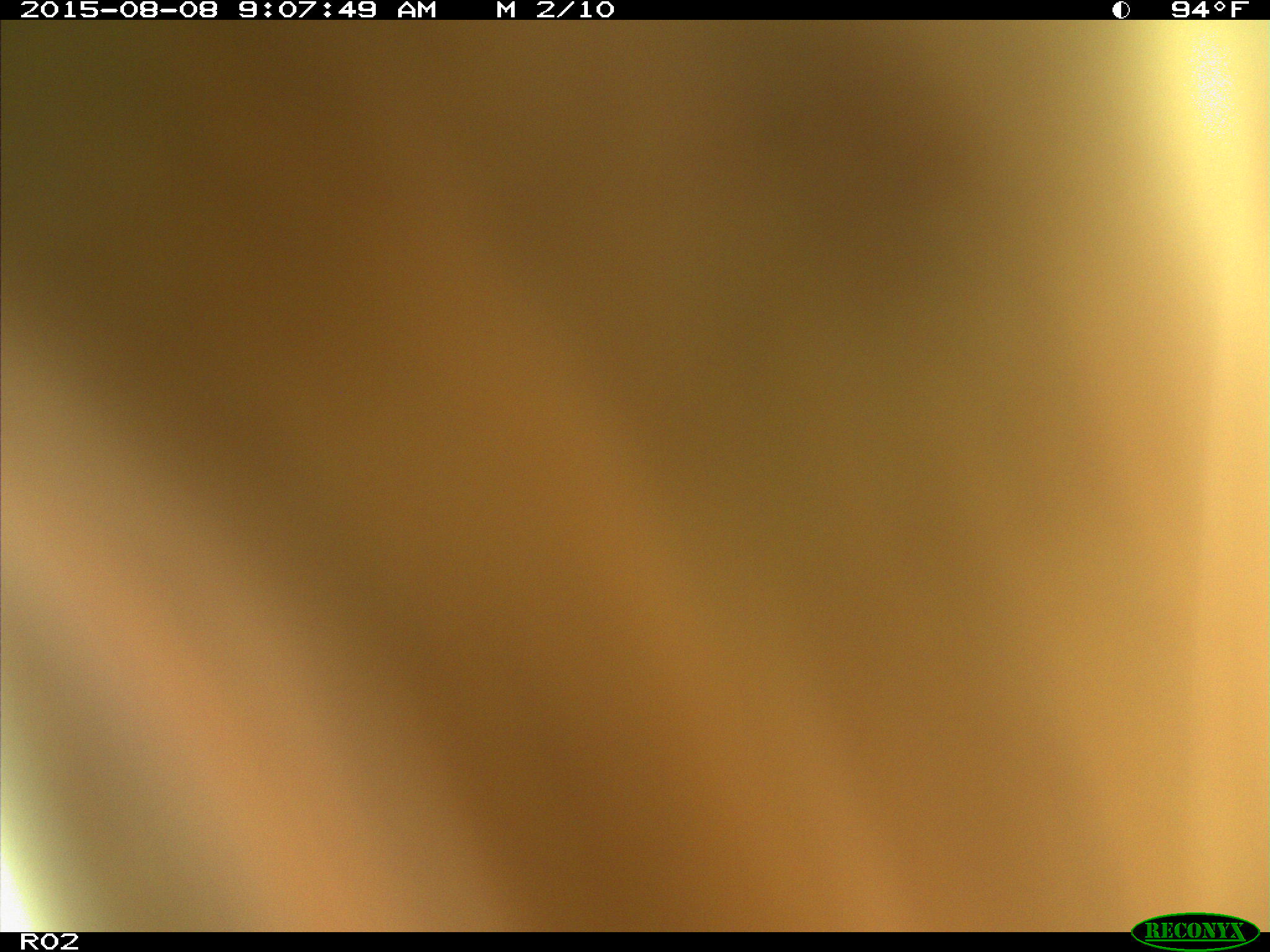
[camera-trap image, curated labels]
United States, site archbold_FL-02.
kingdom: Animalia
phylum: Chordata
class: Mammalia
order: Artiodactyla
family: Bovidae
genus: Bos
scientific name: Bos taurus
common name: domestic cow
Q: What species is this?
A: Bos taurus (domestic cow).